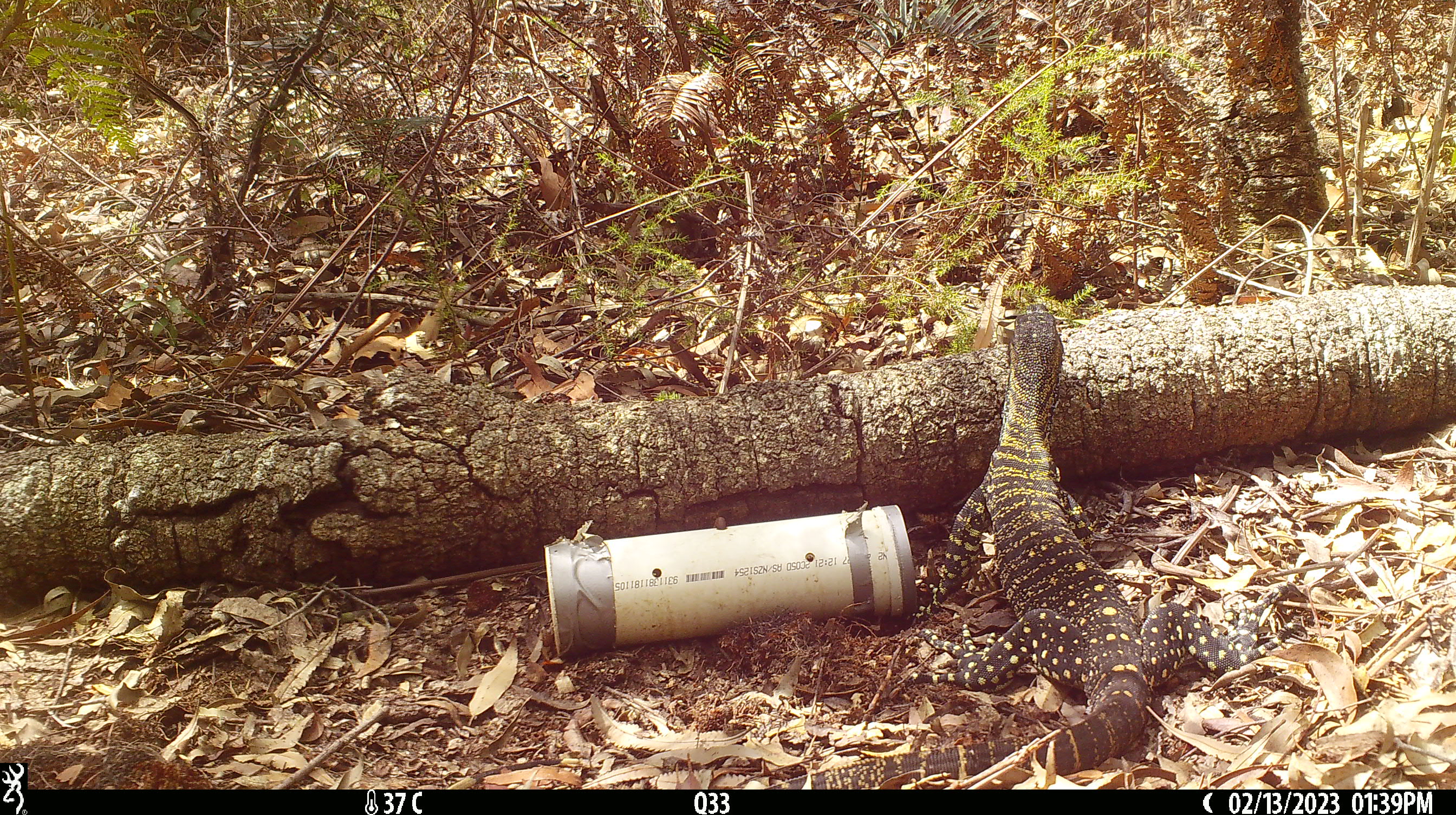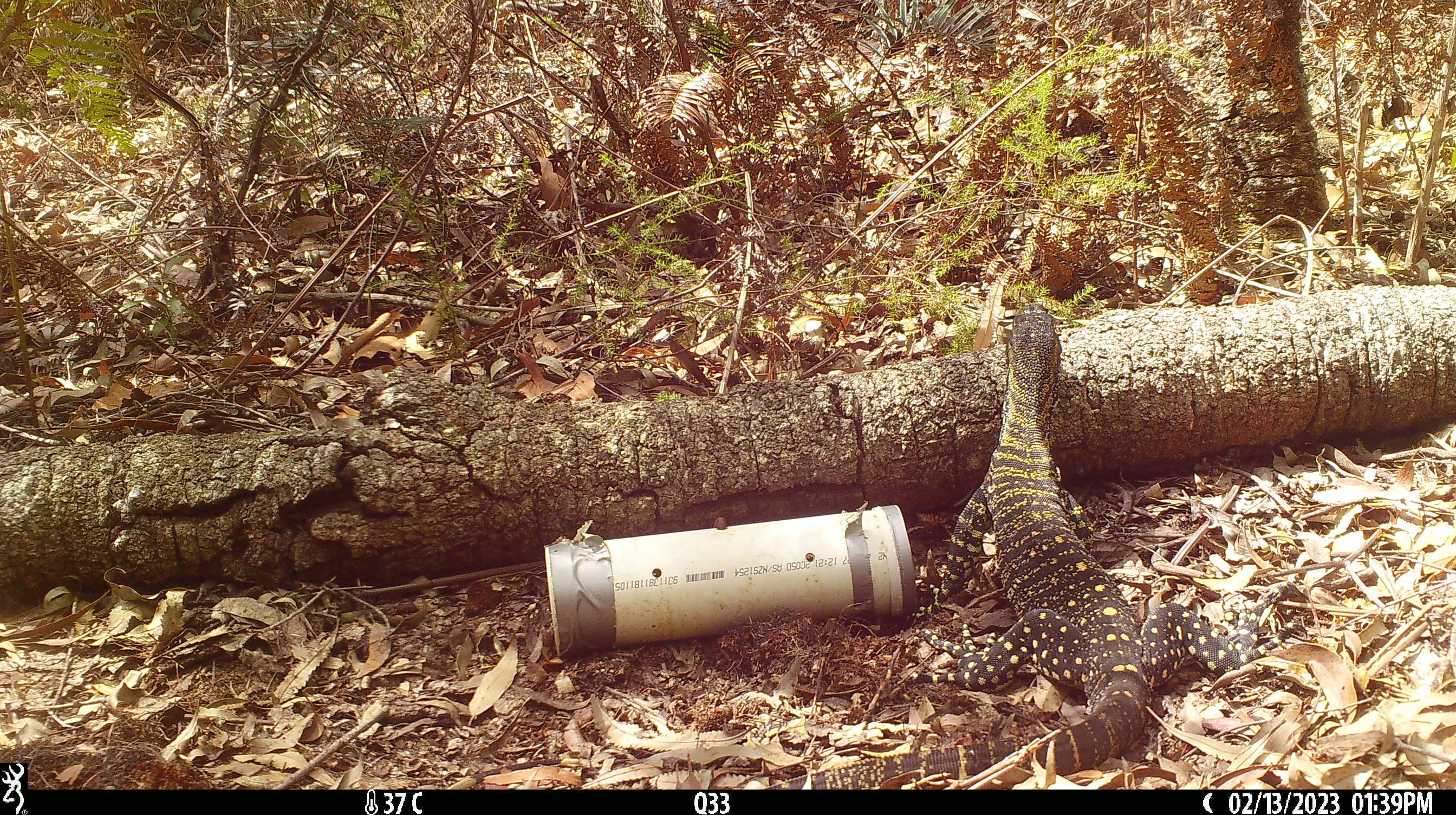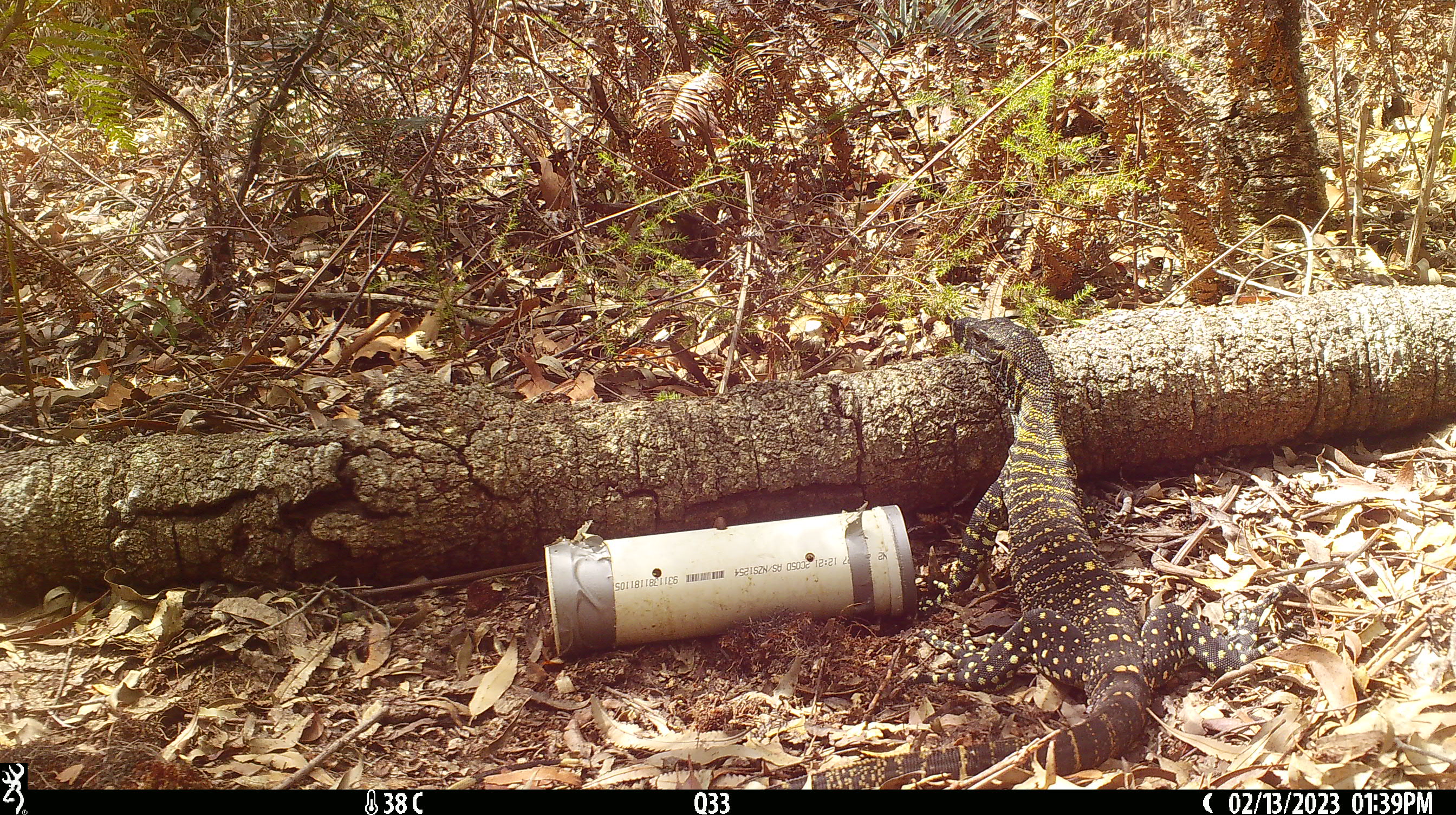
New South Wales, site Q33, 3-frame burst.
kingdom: Animalia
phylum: Chordata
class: Reptilia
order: Squamata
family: Varanidae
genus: Varanus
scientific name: Varanus varius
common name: lace monitor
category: goanna